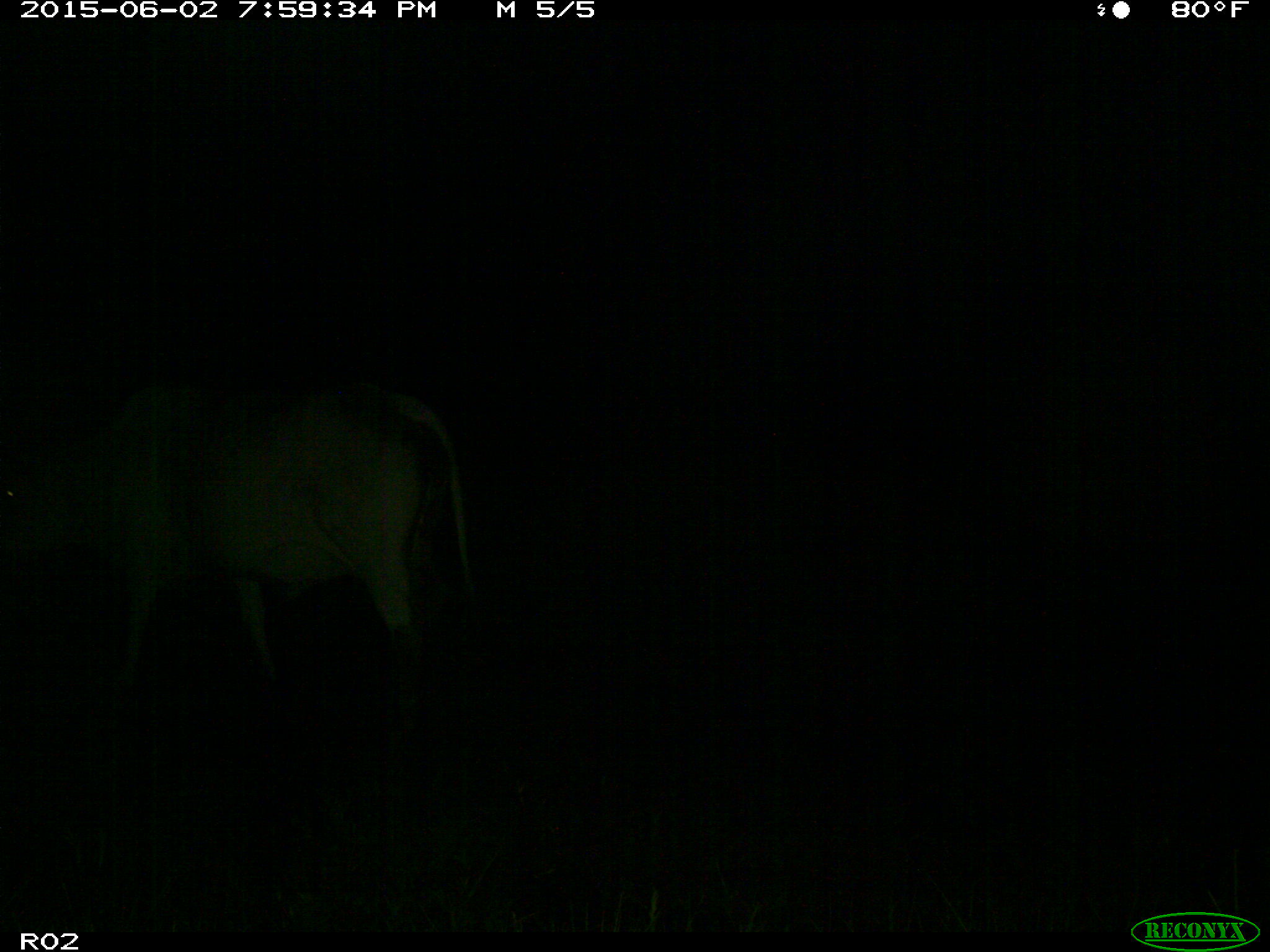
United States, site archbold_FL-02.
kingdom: Animalia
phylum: Chordata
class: Mammalia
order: Artiodactyla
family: Bovidae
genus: Bos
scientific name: Bos taurus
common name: domestic cow